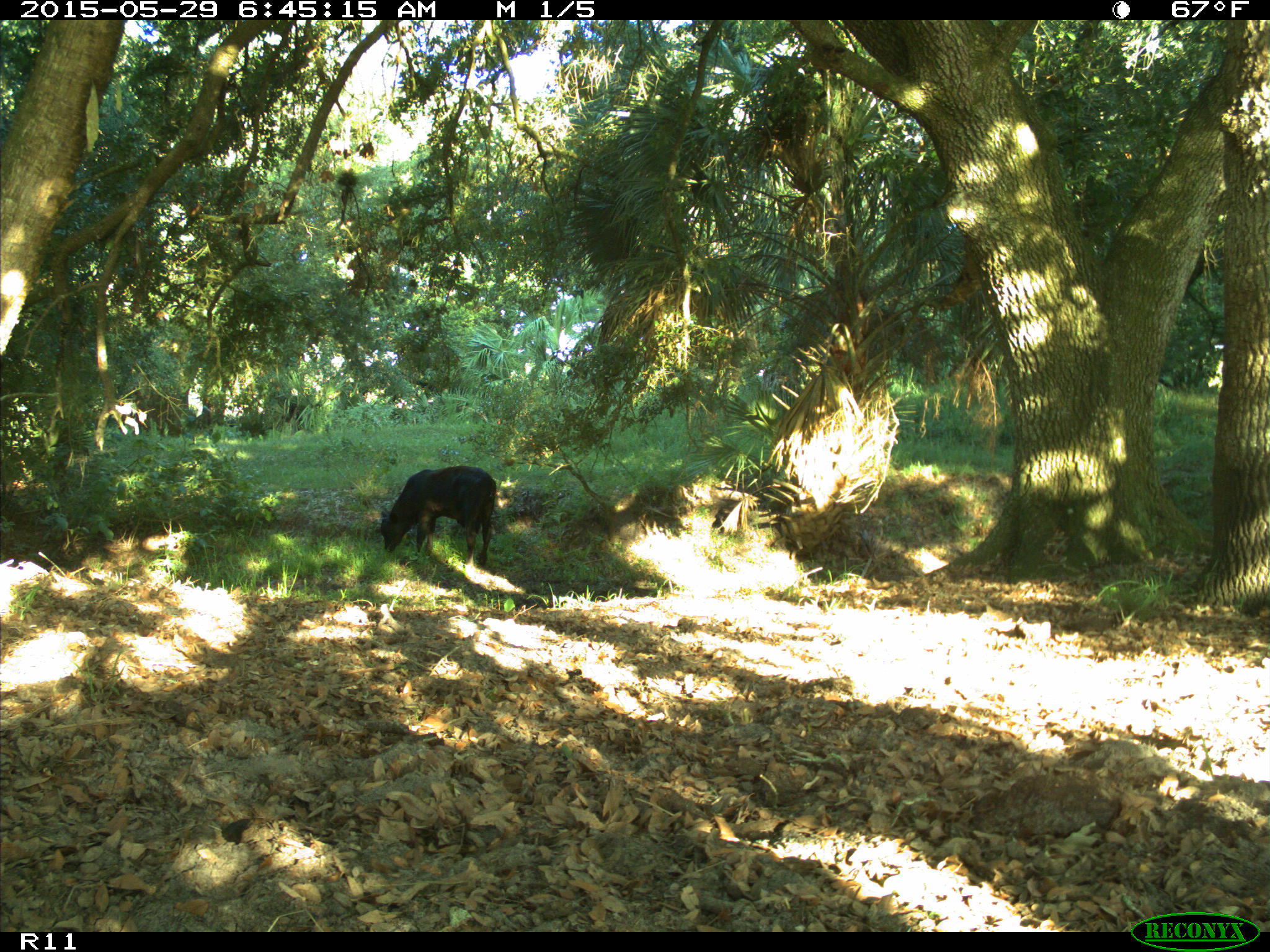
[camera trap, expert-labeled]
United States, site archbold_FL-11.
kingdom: Animalia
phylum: Chordata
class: Mammalia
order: Artiodactyla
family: Bovidae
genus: Bos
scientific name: Bos taurus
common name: domestic cow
Bos taurus (domestic cow).